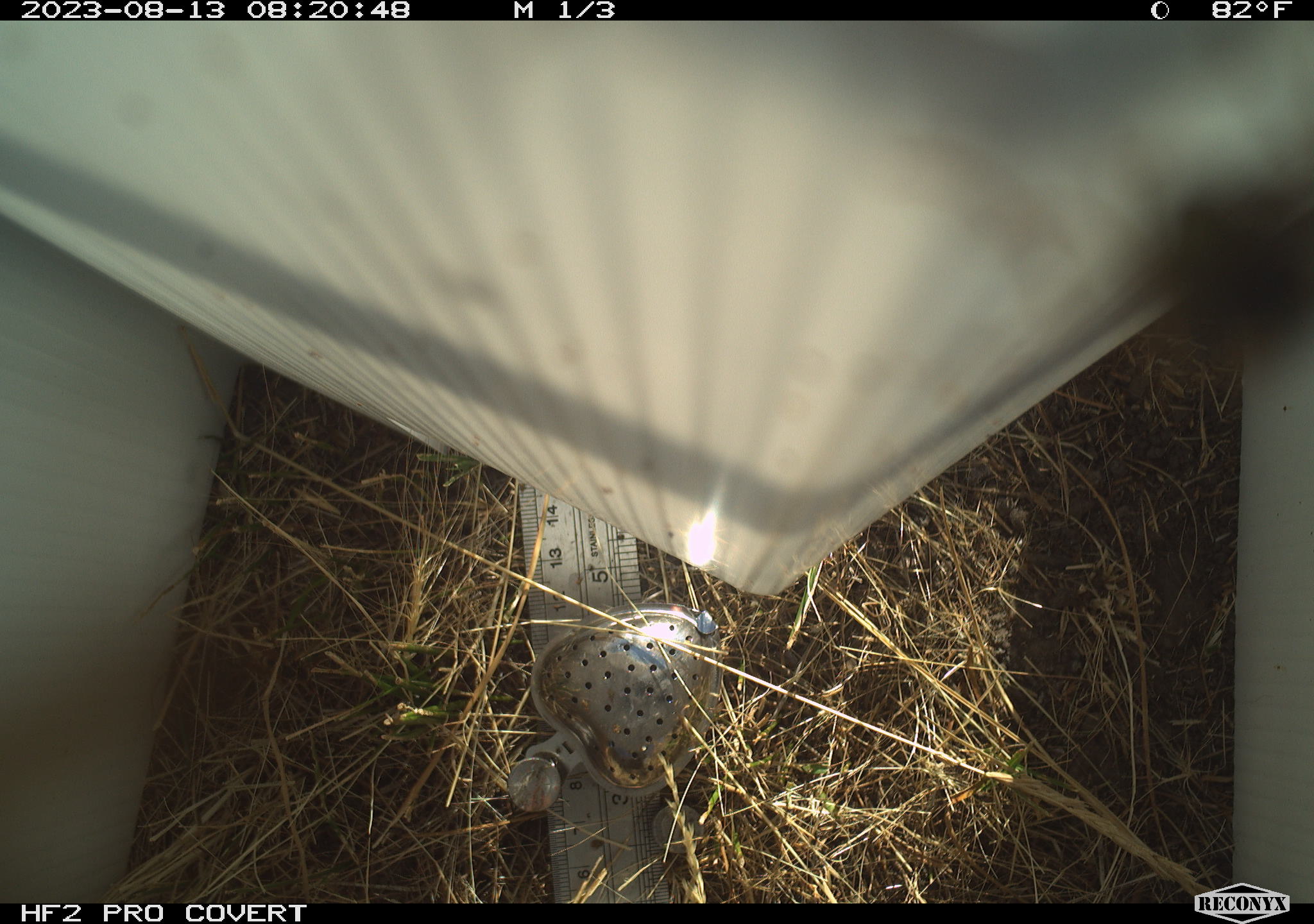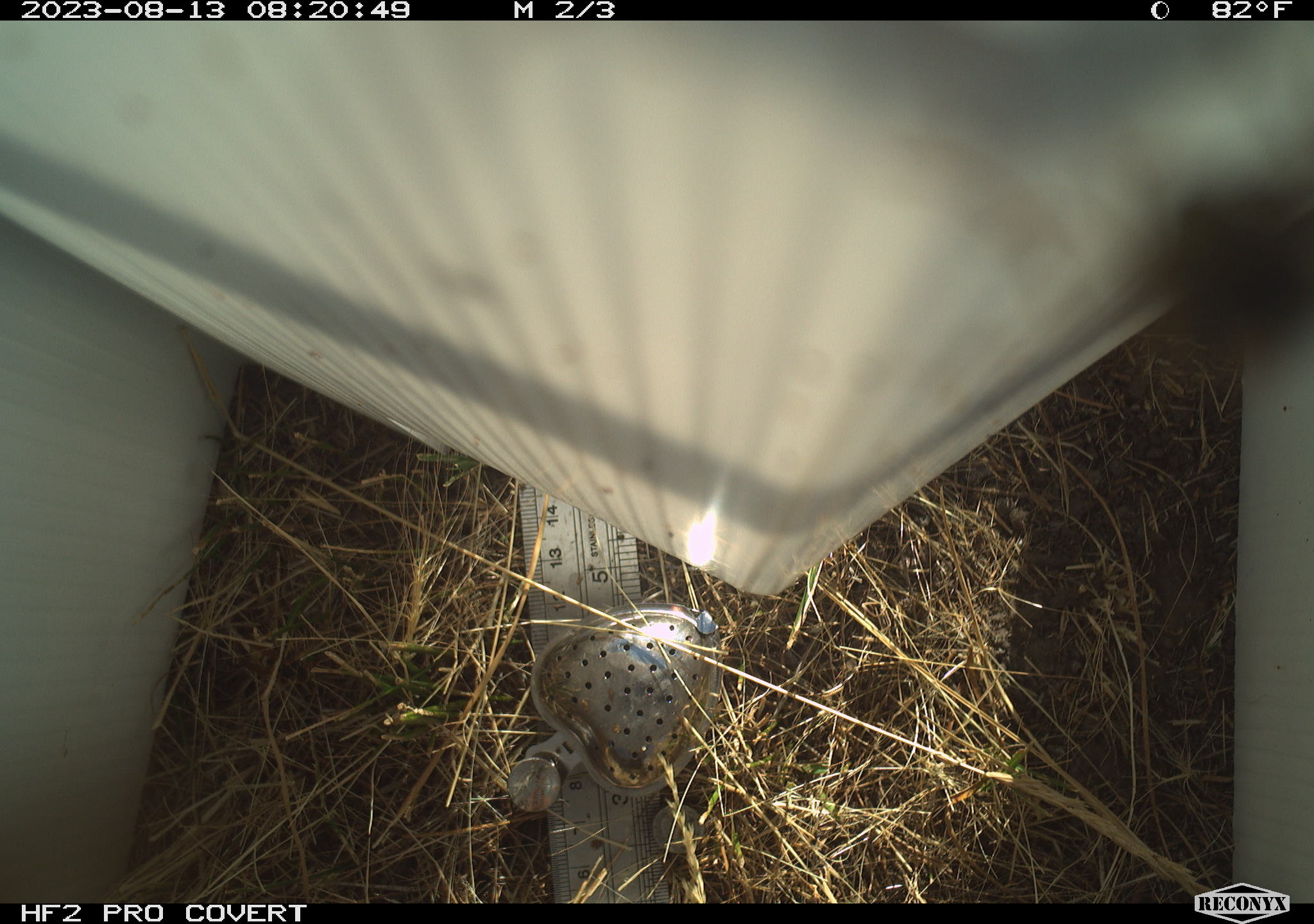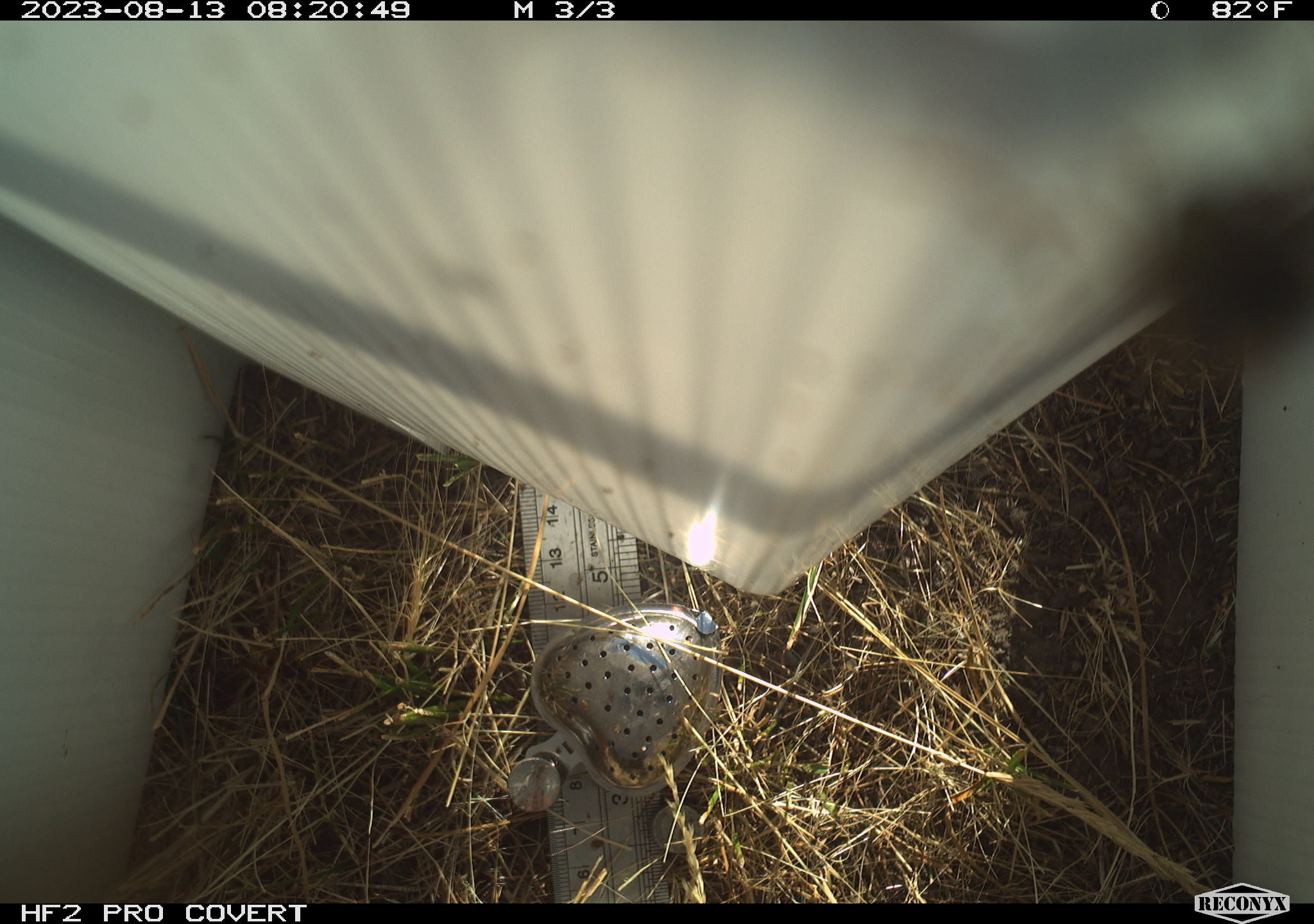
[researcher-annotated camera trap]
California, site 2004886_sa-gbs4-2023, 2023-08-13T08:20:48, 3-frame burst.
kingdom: Animalia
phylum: Arthropoda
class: Insecta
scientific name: Insecta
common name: insect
Insect (Insecta).